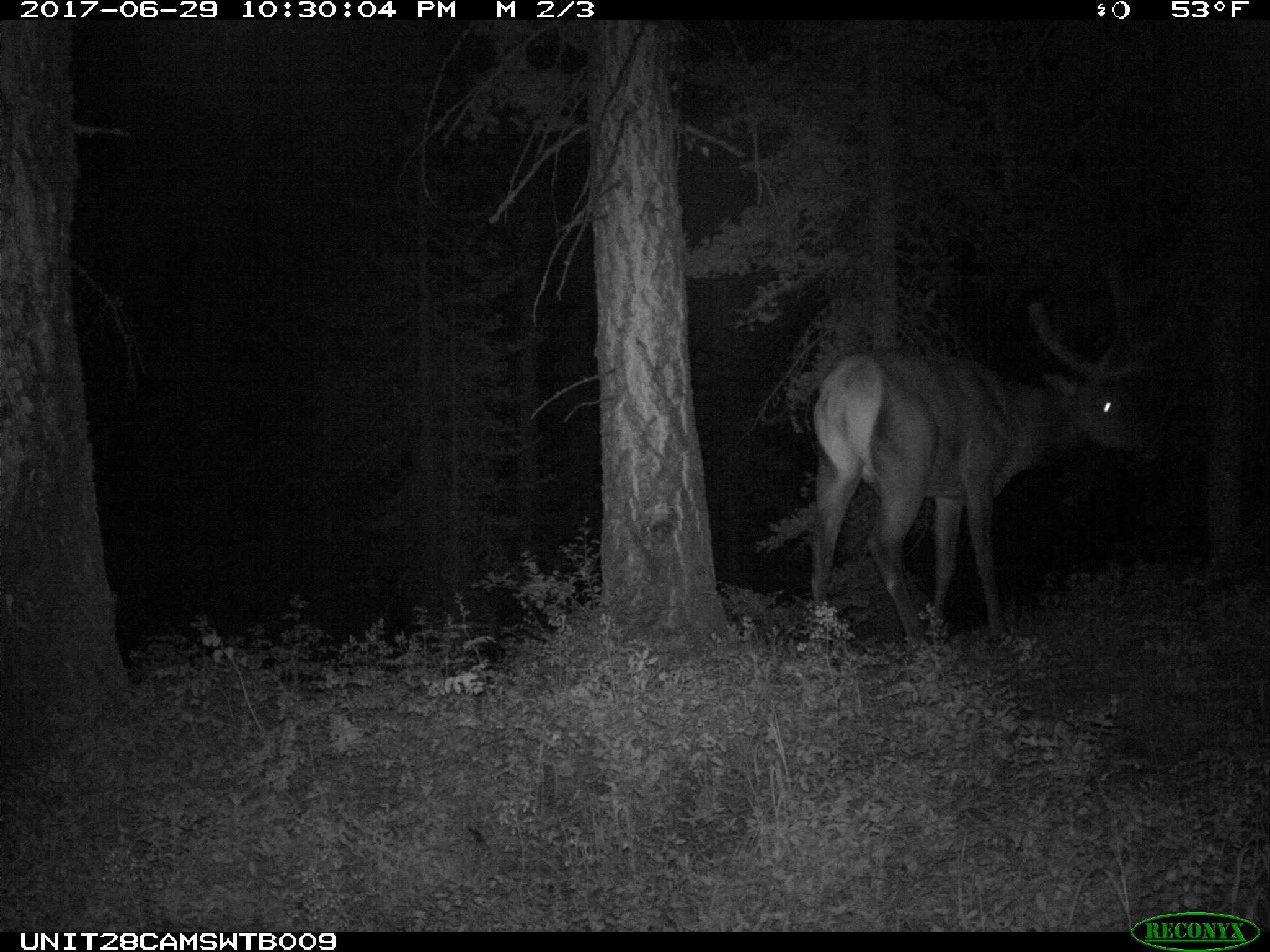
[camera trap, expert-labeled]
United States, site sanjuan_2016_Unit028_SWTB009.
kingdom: Animalia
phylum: Chordata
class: Mammalia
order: Artiodactyla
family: Cervidae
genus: Cervus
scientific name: Cervus elaphus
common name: red deer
Cervus elaphus (red deer).